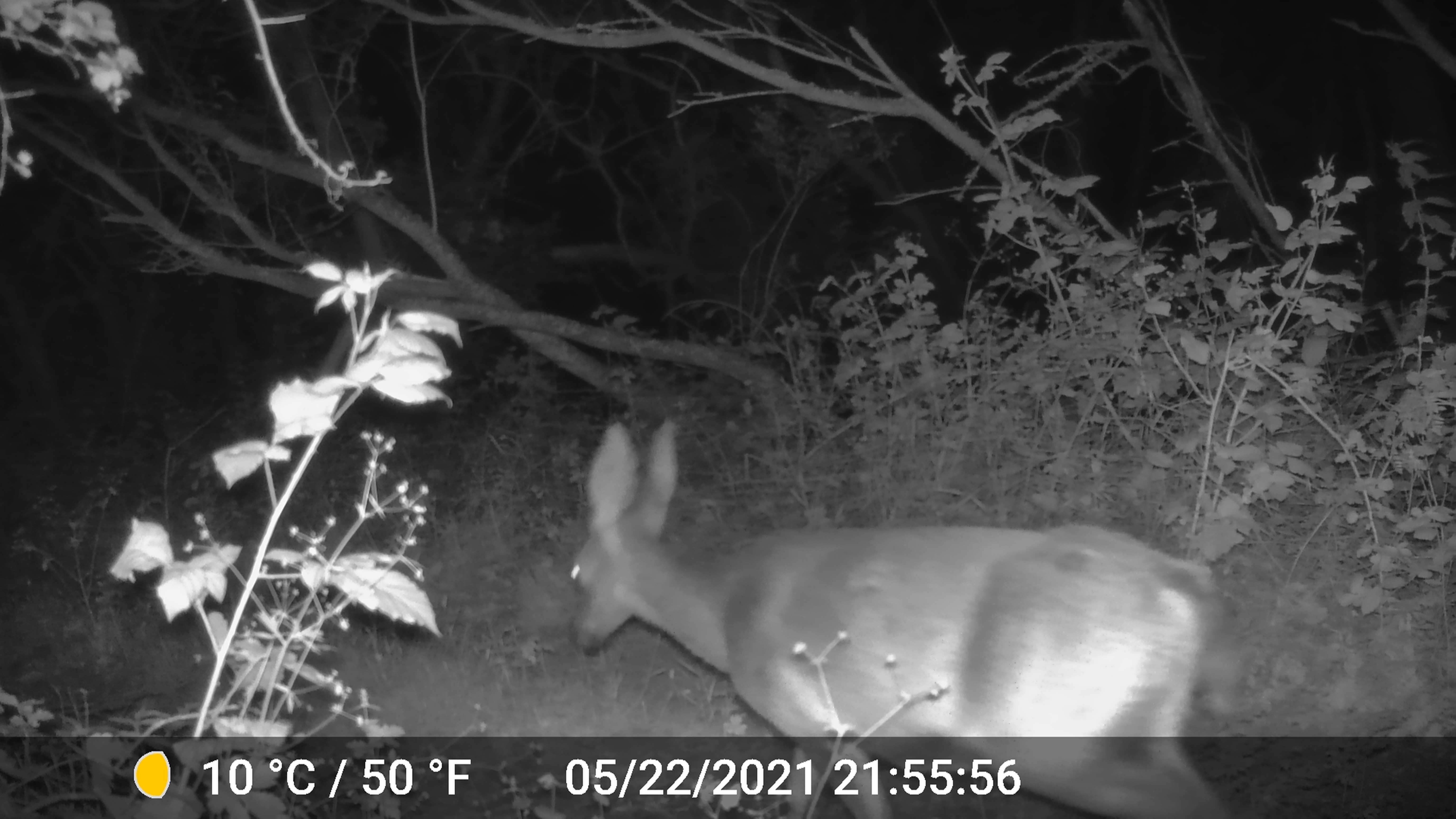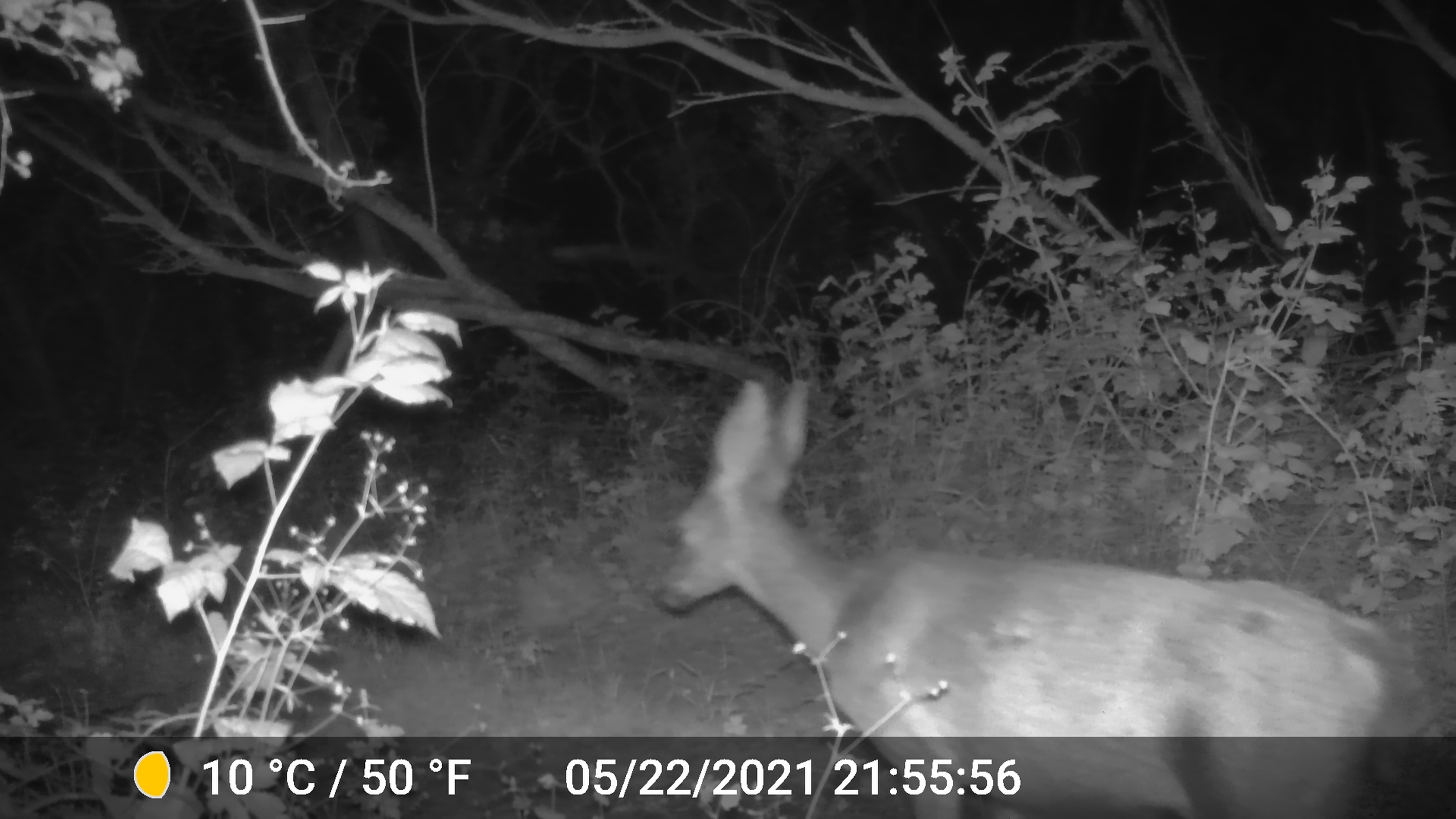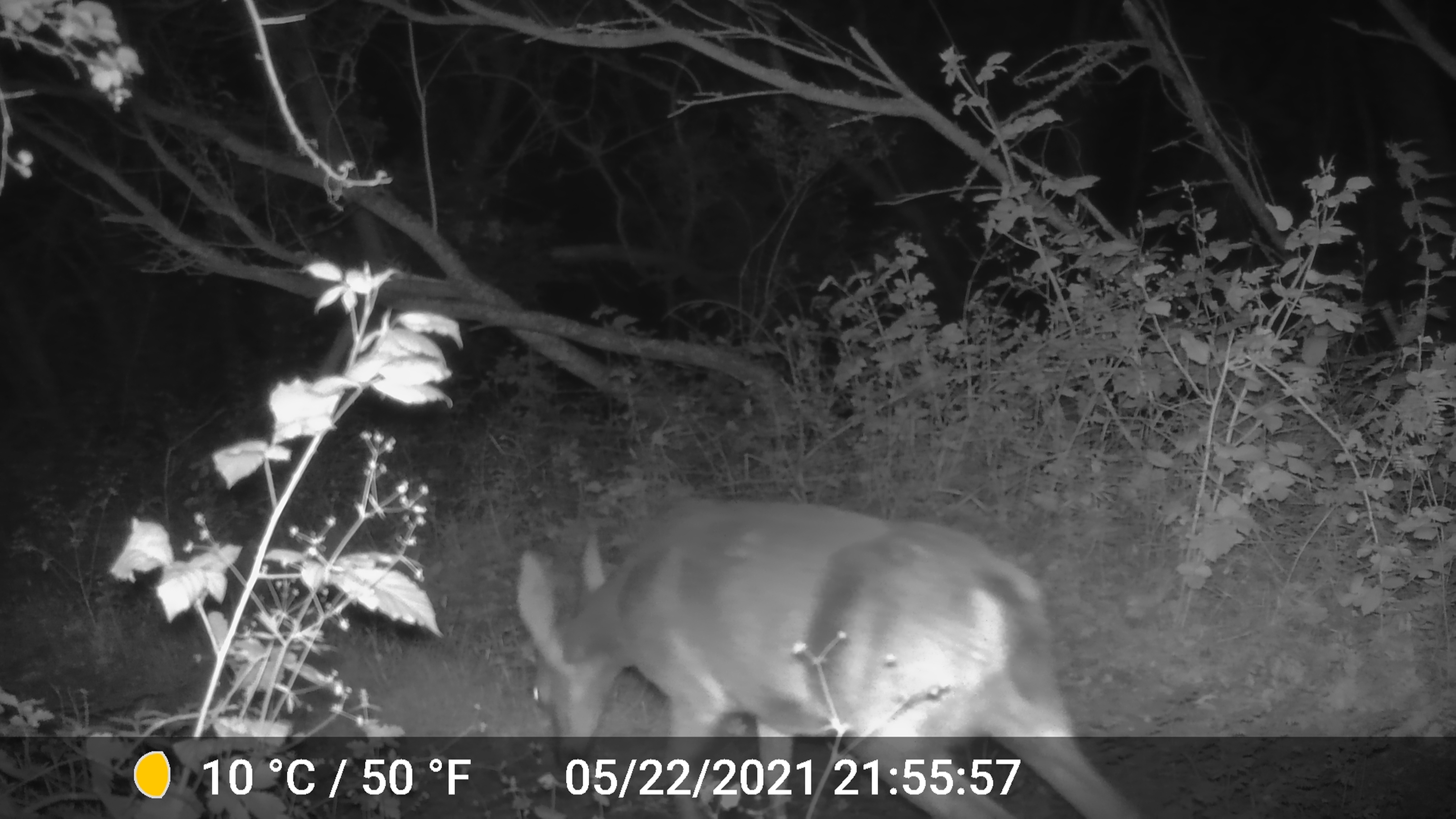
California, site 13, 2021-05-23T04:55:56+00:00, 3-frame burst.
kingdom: Animalia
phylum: Chordata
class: Mammalia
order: Artiodactyla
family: Cervidae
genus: Odocoileus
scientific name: Odocoileus hemionus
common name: mule deer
Mule deer (Odocoileus hemionus).